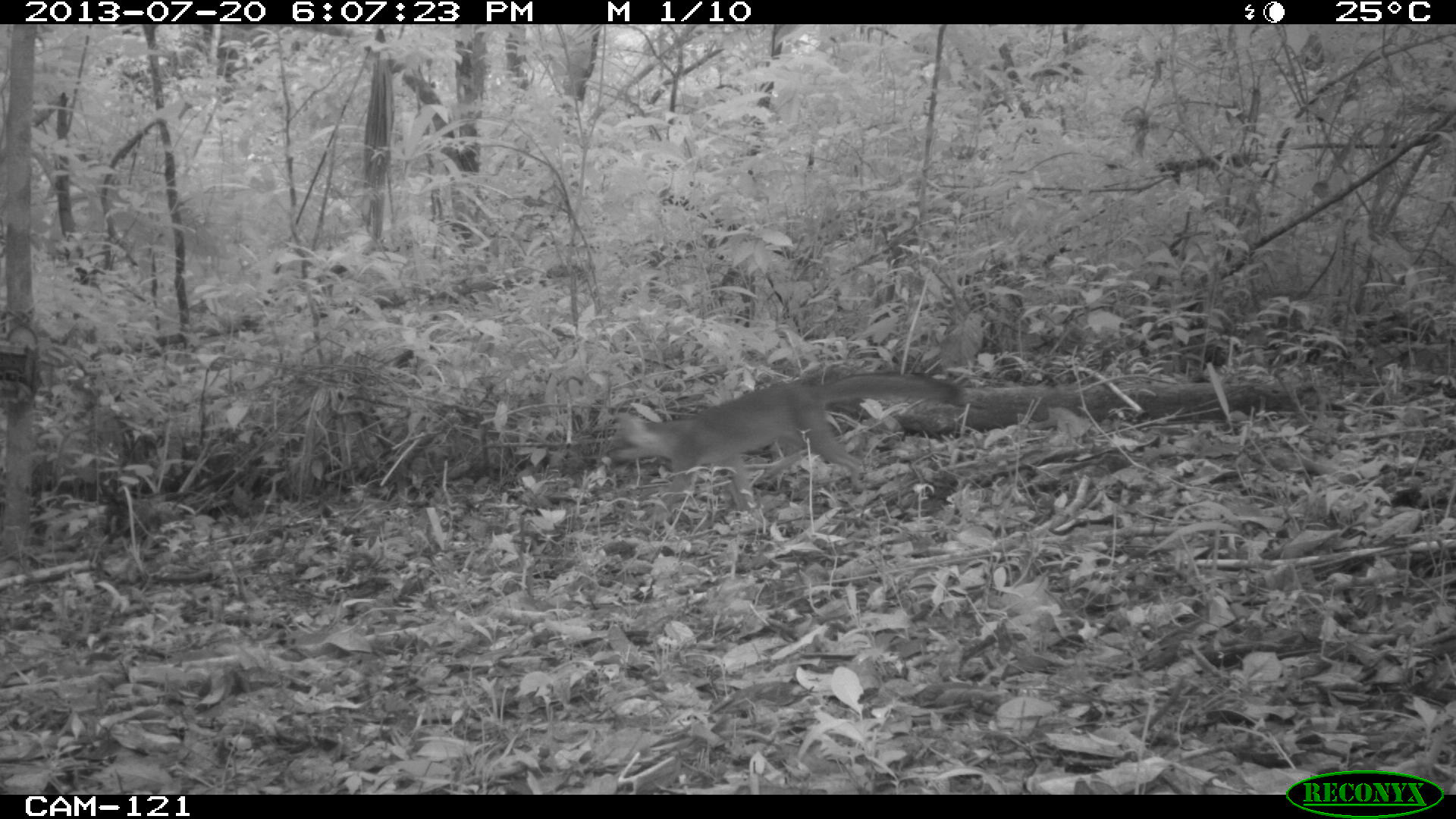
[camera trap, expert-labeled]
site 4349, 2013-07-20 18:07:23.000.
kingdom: Animalia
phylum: Chordata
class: Mammalia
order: Carnivora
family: Canidae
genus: Urocyon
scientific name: Urocyon cinereoargenteus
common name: gray fox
Urocyon cinereoargenteus (gray fox), count 1.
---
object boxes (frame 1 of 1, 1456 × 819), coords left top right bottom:
urocyon cinereoargenteus: 603 370 966 513